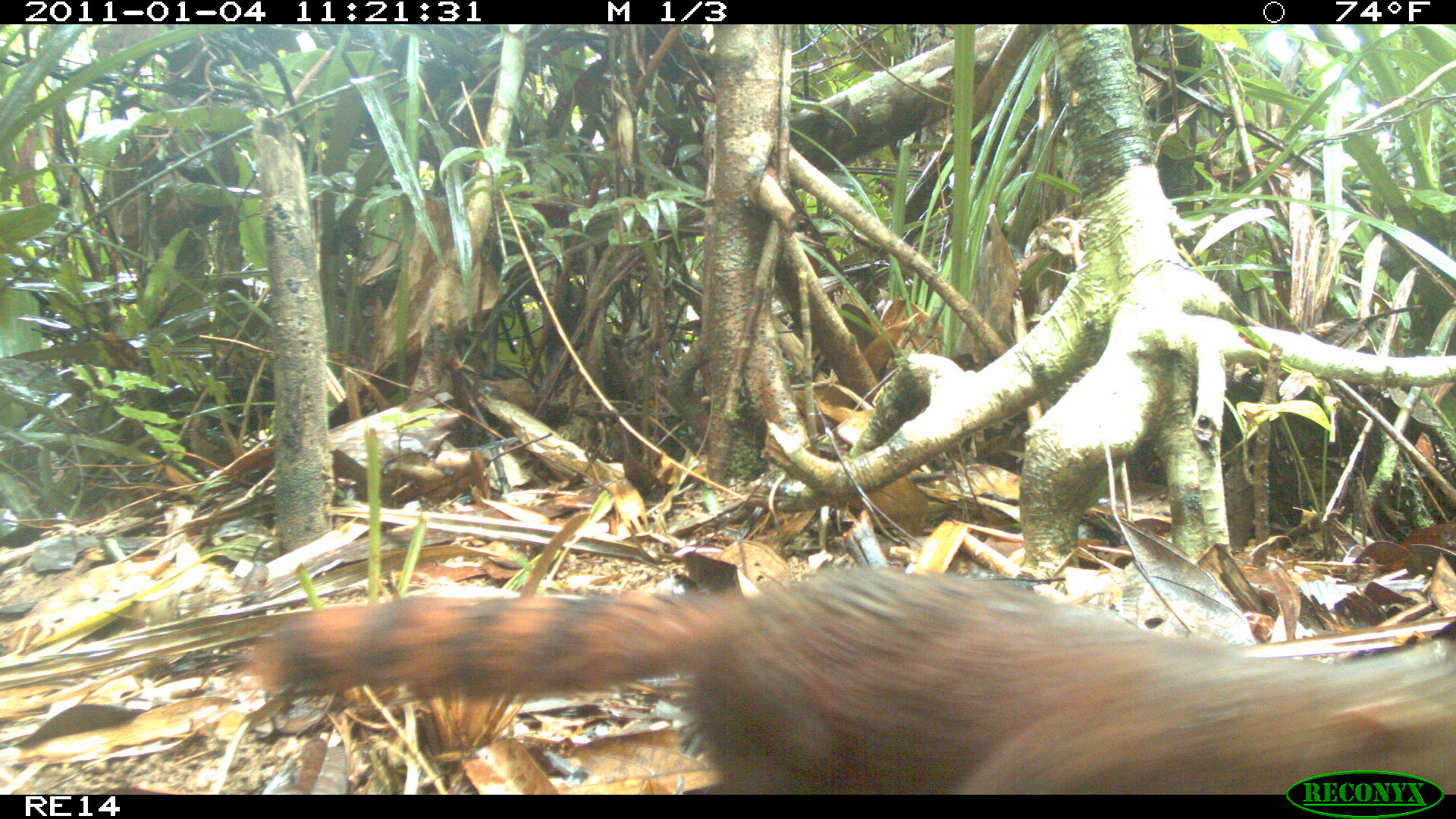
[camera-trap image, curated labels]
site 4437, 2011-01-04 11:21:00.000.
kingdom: Animalia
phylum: Chordata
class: Mammalia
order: Carnivora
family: Eupleridae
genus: Galidia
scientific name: Galidia elegans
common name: ring-tailed vontsira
Galidia elegans (ring-tailed vontsira), count 1.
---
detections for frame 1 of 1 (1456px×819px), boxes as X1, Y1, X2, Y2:
galidia elegans: 239, 563, 1456, 794